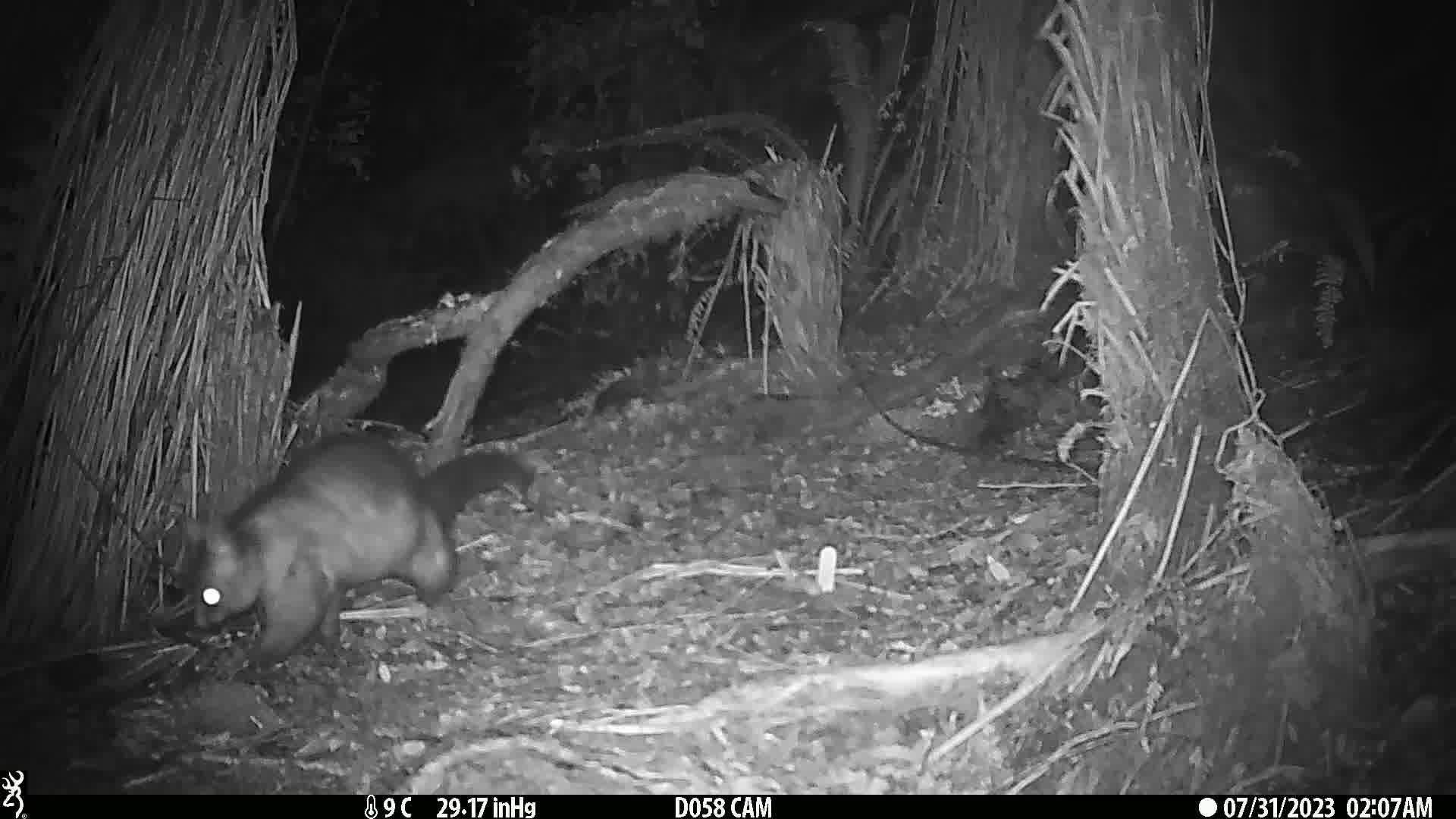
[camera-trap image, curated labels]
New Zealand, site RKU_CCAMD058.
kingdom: Animalia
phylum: Chordata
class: Mammalia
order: Diprotodontia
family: Phalangeridae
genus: Trichosurus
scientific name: Trichosurus vulpecula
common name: common brushtail possum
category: possum